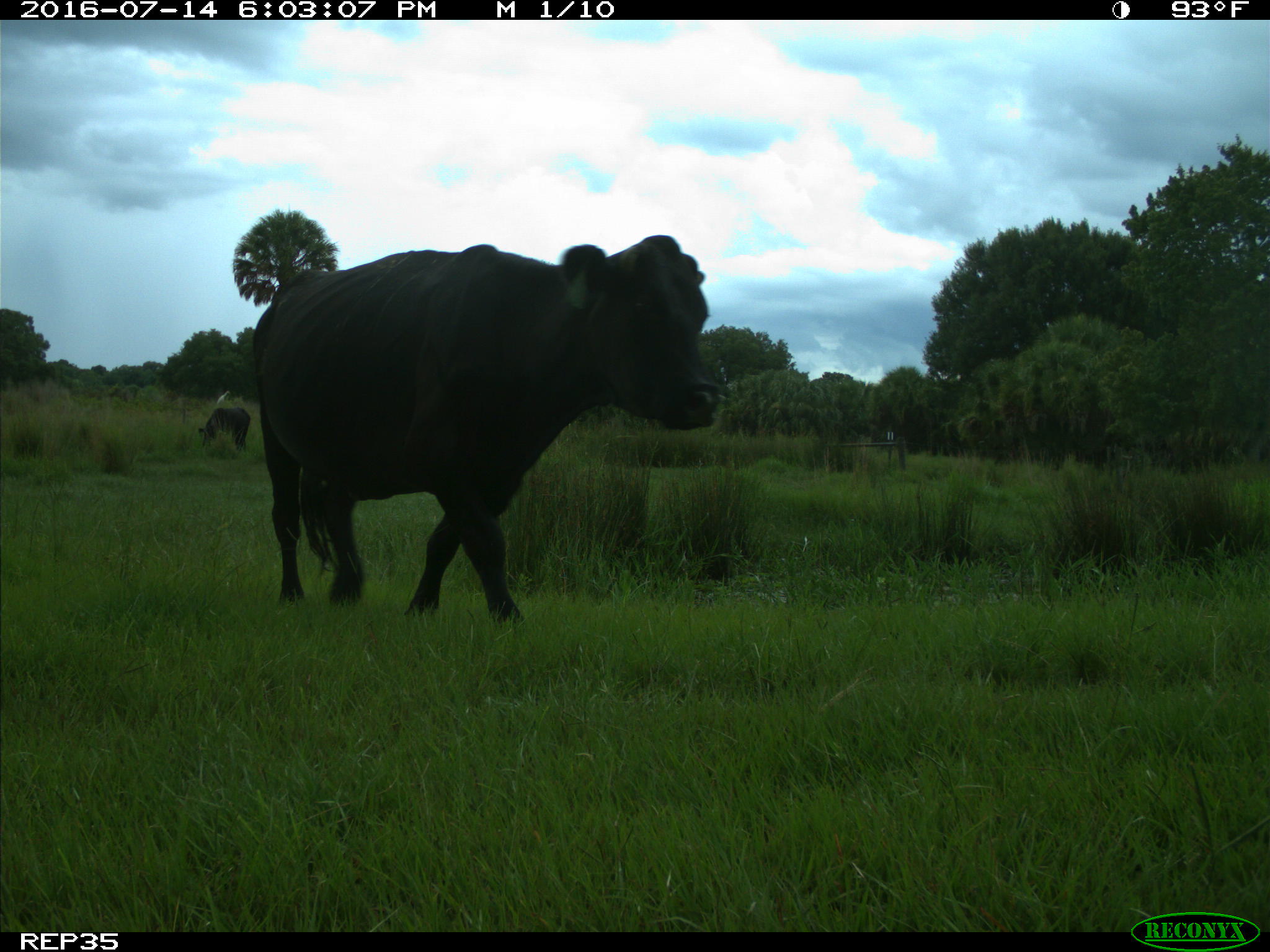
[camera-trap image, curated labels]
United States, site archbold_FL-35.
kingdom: Animalia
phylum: Chordata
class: Mammalia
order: Artiodactyla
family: Bovidae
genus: Bos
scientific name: Bos taurus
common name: domestic cow